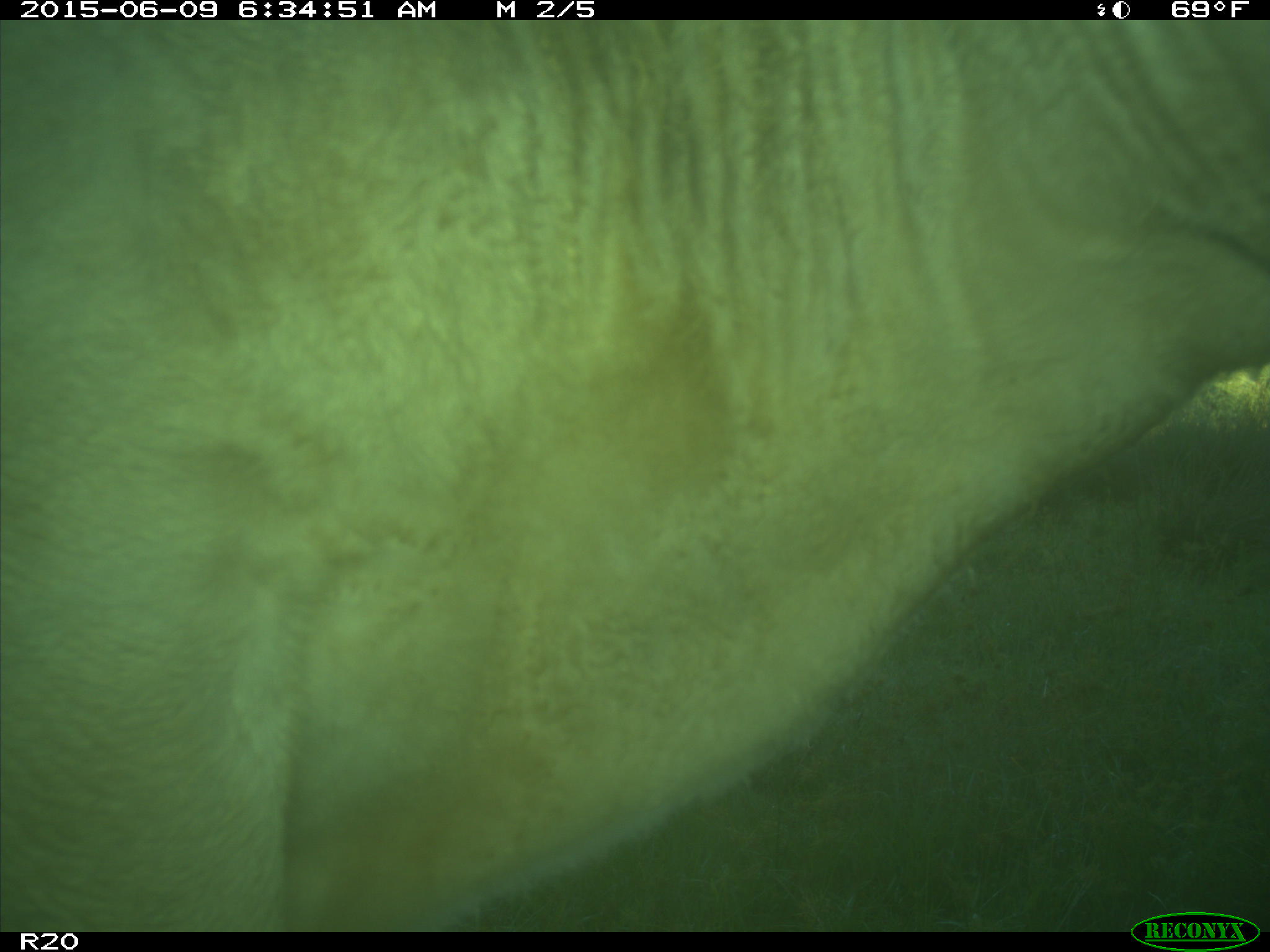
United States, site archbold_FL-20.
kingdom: Animalia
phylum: Chordata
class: Mammalia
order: Artiodactyla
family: Bovidae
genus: Bos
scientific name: Bos taurus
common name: domestic cow